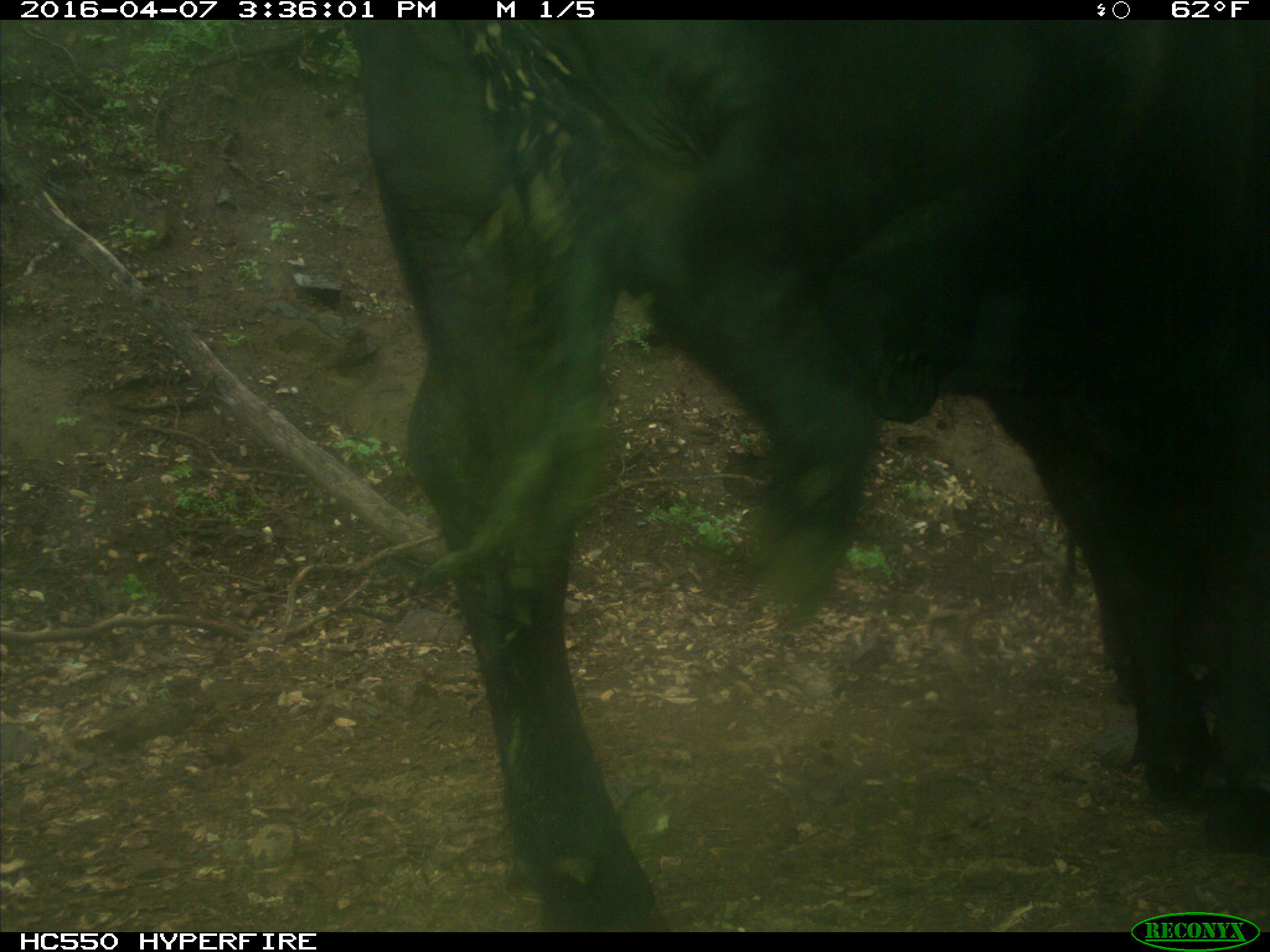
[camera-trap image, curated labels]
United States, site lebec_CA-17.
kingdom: Animalia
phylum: Chordata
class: Mammalia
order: Artiodactyla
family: Bovidae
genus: Bos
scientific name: Bos taurus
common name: domestic cow